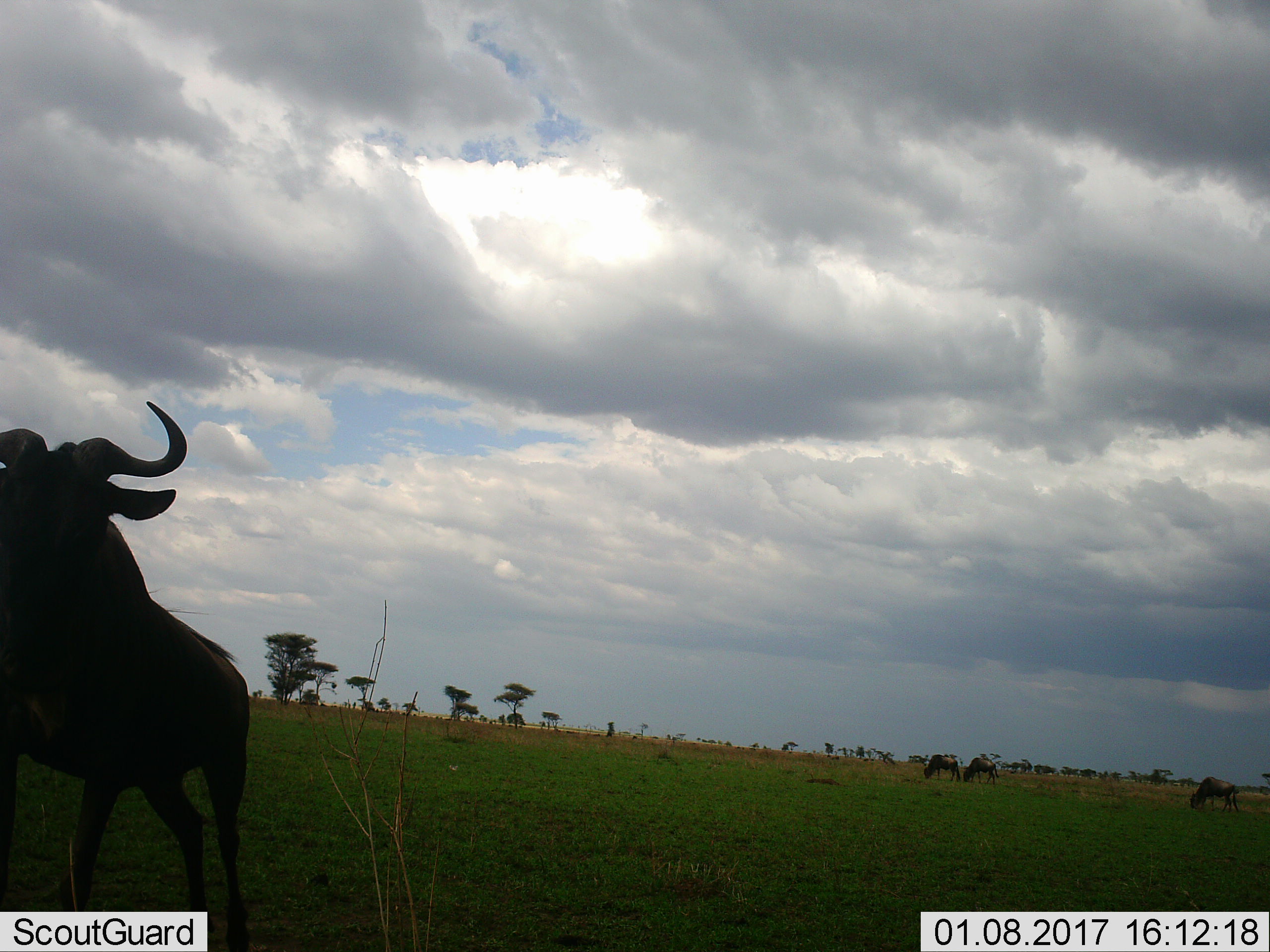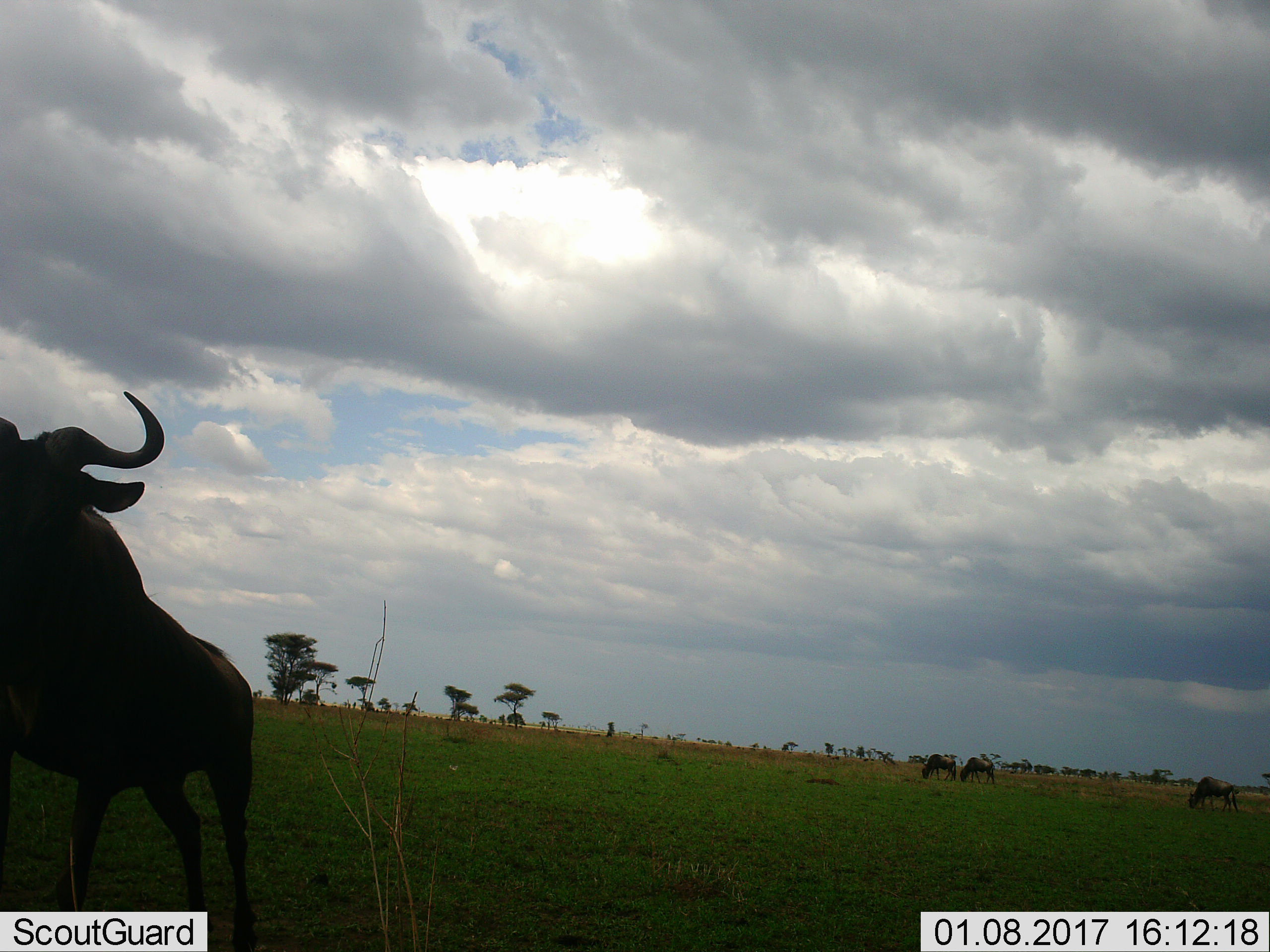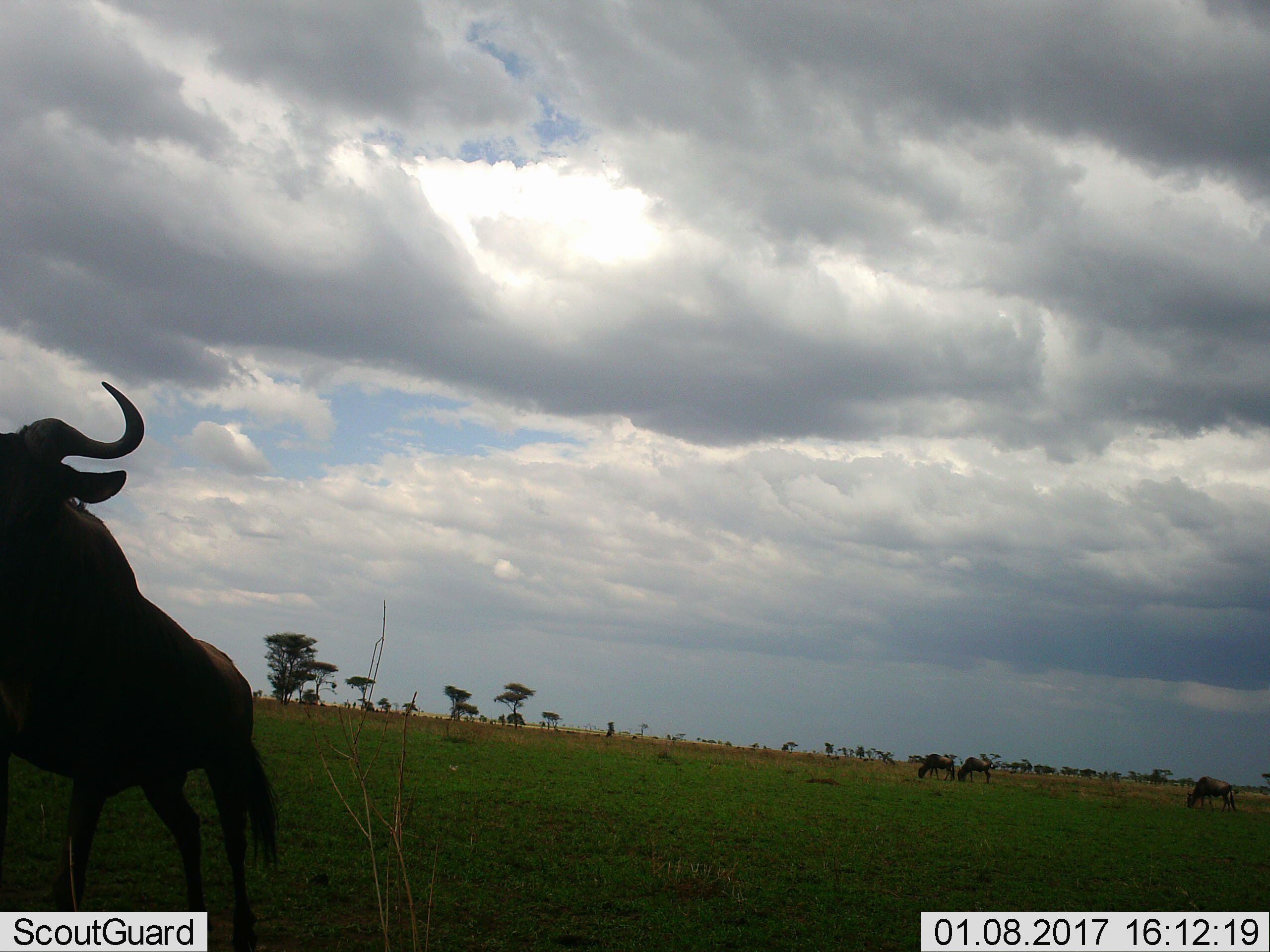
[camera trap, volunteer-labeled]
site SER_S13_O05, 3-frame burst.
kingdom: Animalia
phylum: Chordata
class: Mammalia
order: Artiodactyla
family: Bovidae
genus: Connochaetes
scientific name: Connochaetes taurinus taurinus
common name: blue wildebeest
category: wildebeestblue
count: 4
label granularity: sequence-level